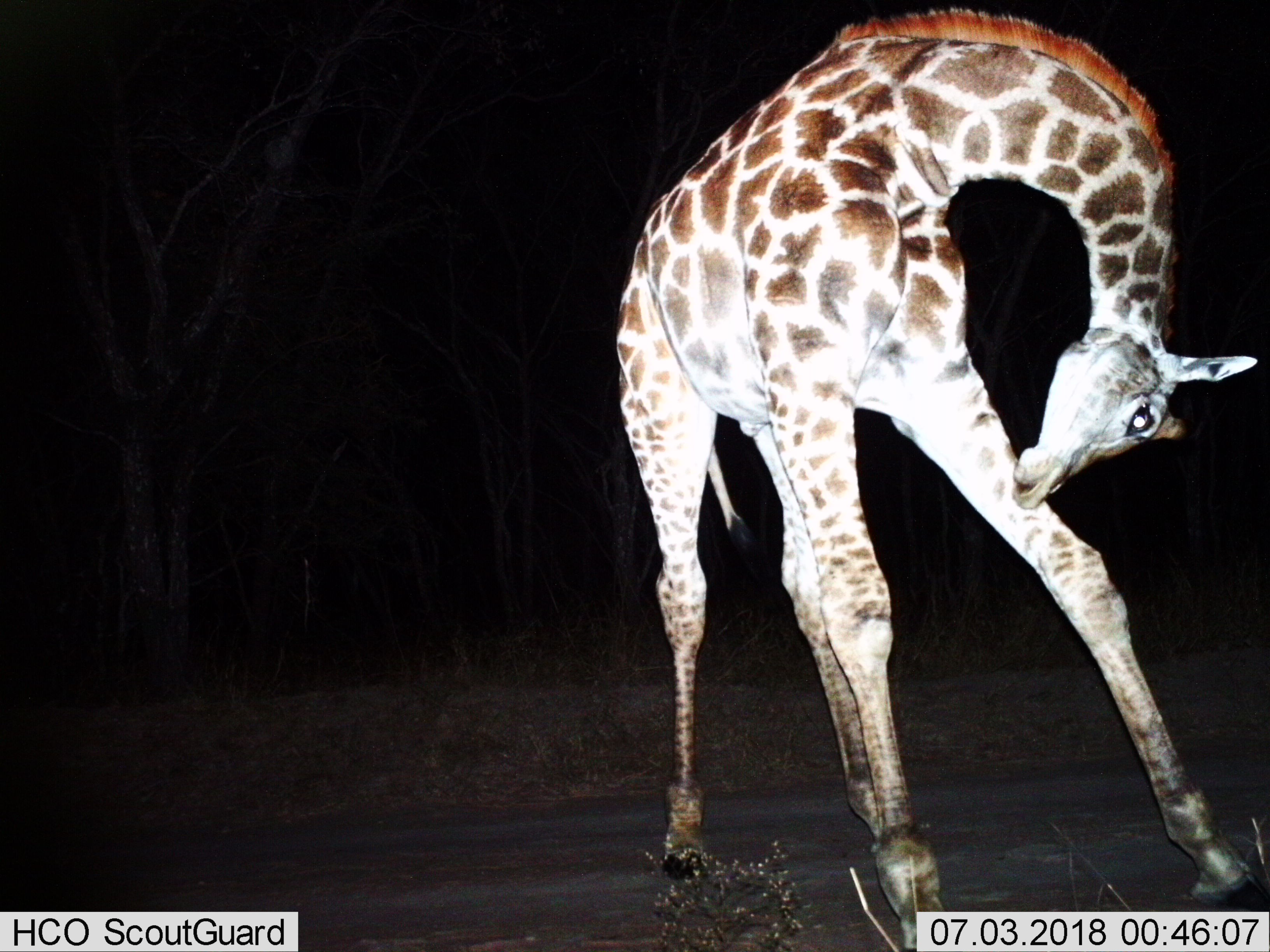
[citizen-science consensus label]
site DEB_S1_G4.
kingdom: Animalia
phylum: Chordata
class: Mammalia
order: Artiodactyla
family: Giraffidae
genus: Giraffa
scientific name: Giraffa camelopardalis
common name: giraffe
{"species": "giraffe (Giraffa camelopardalis)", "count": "1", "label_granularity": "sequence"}